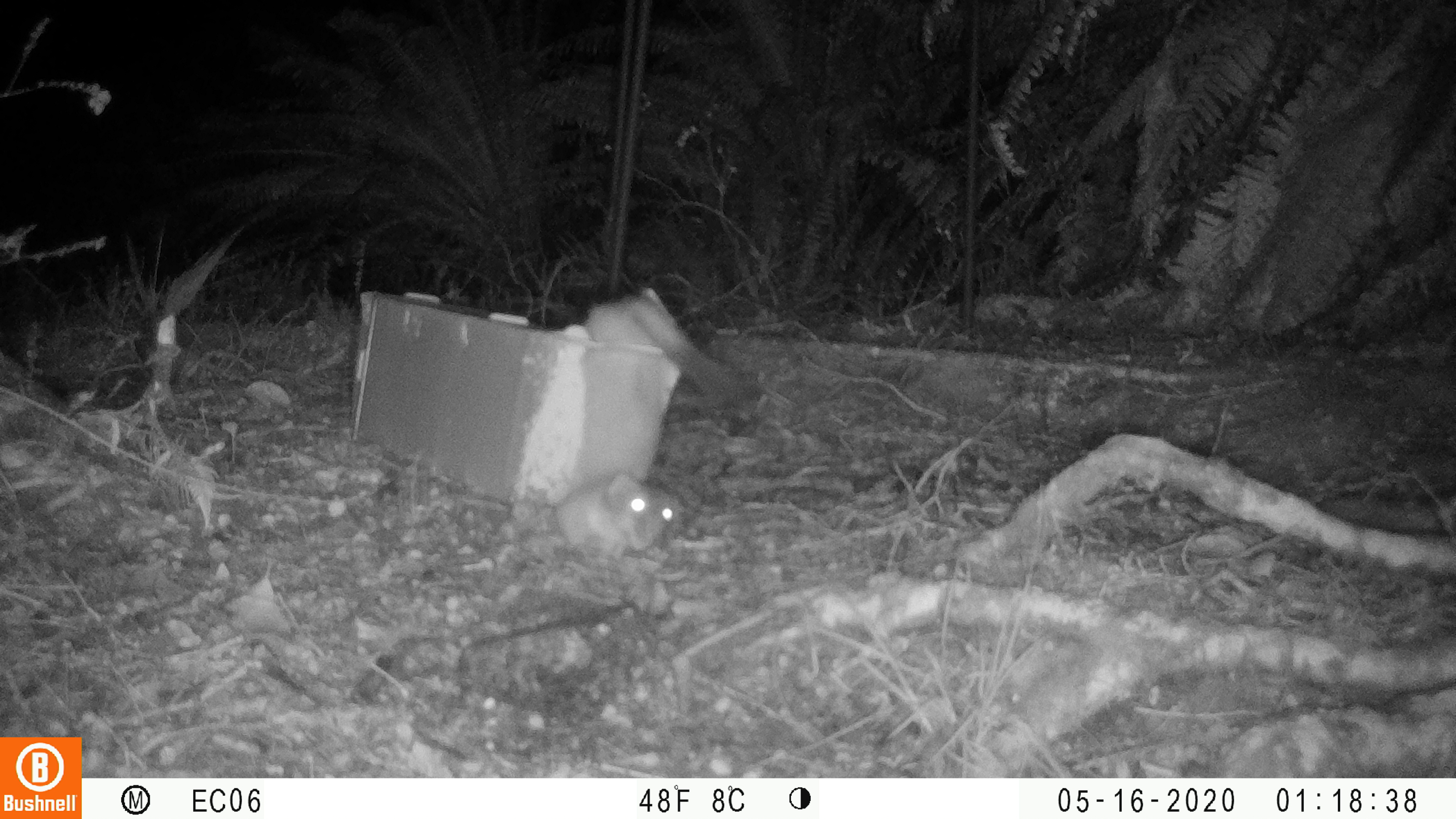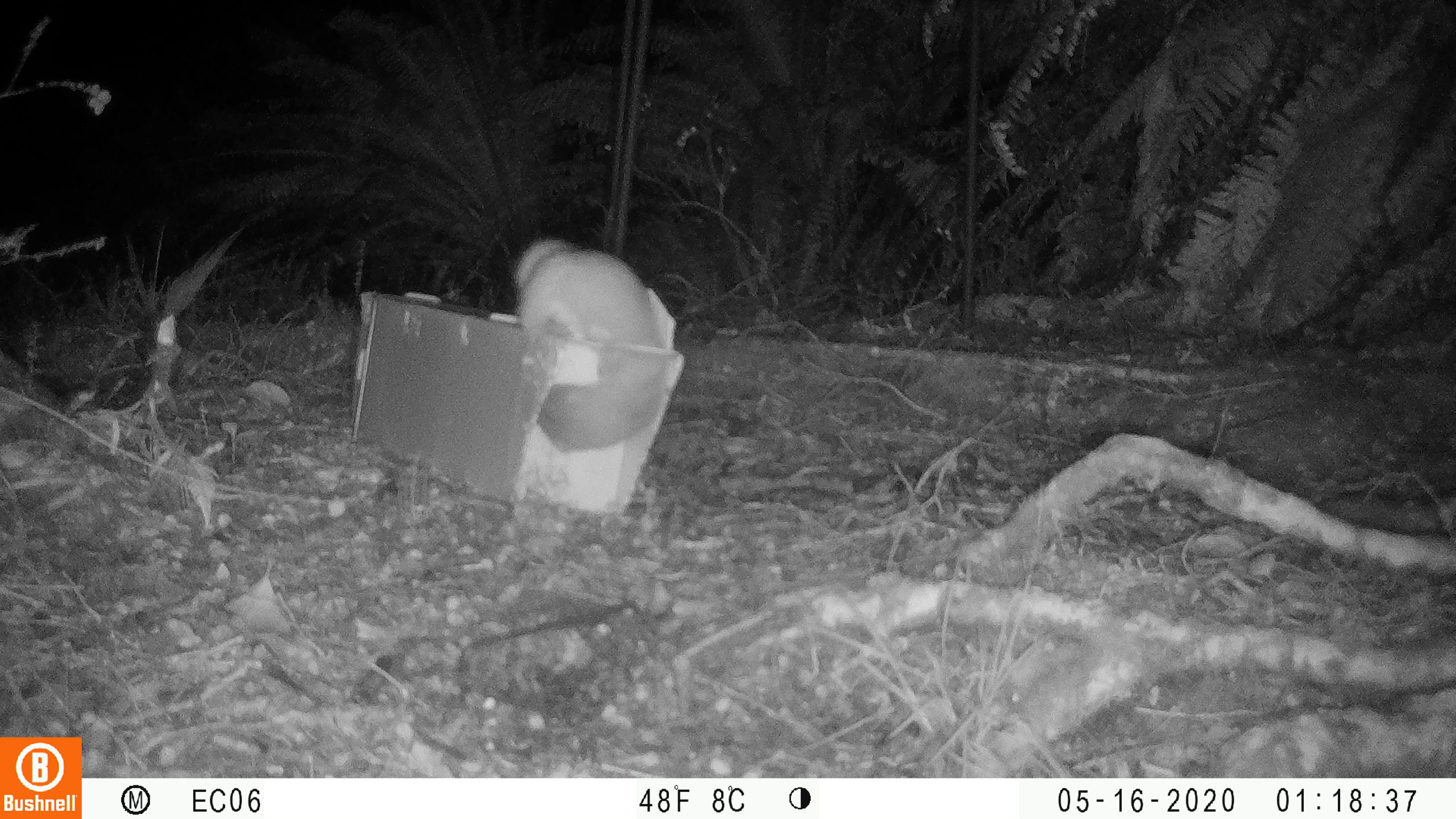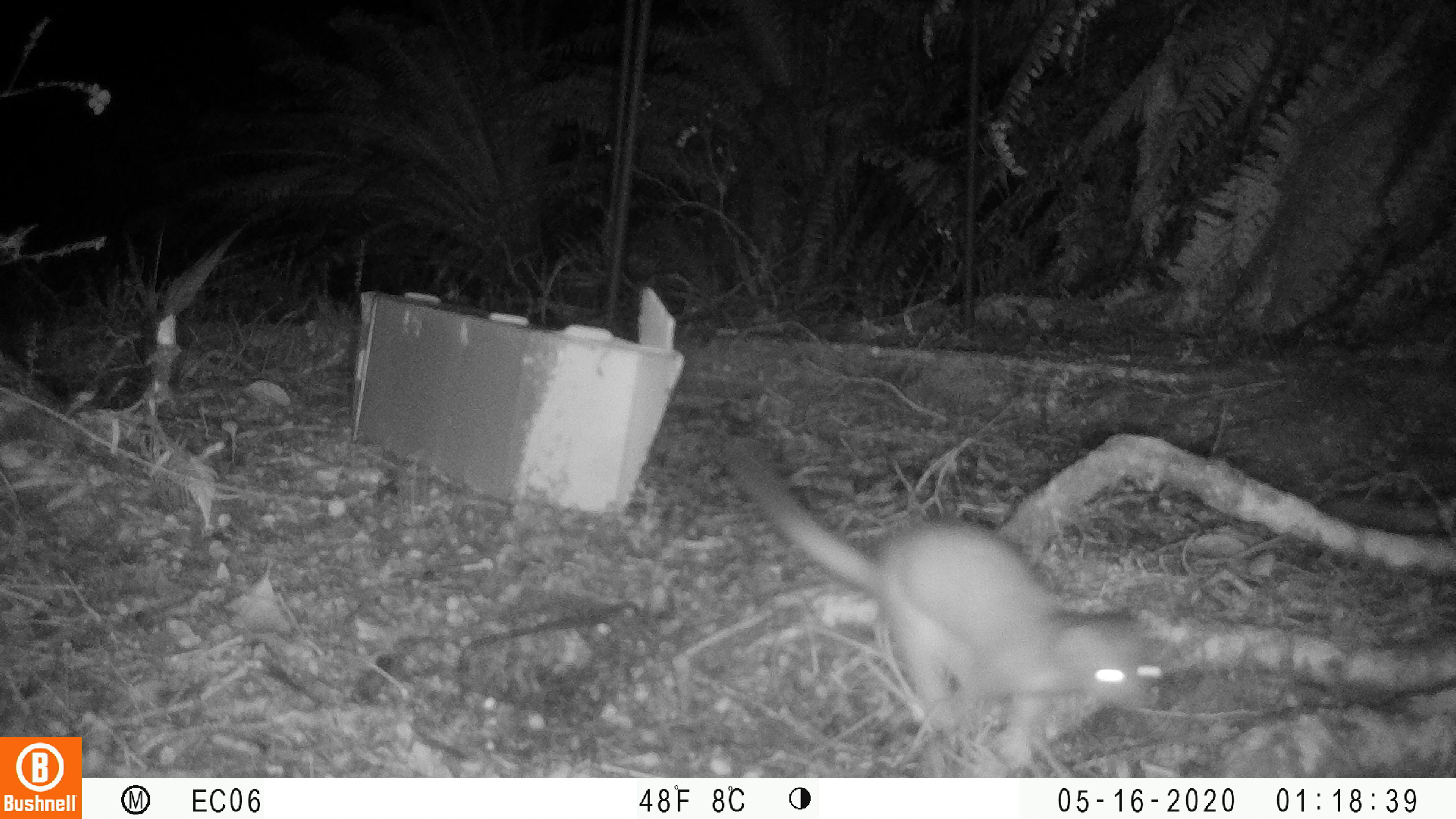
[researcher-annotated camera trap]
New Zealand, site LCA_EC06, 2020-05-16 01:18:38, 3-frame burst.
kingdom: Animalia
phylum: Chordata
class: Mammalia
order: Carnivora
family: Mustelidae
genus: Mustela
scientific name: Mustela erminea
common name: stoat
Stoat (Mustela erminea).